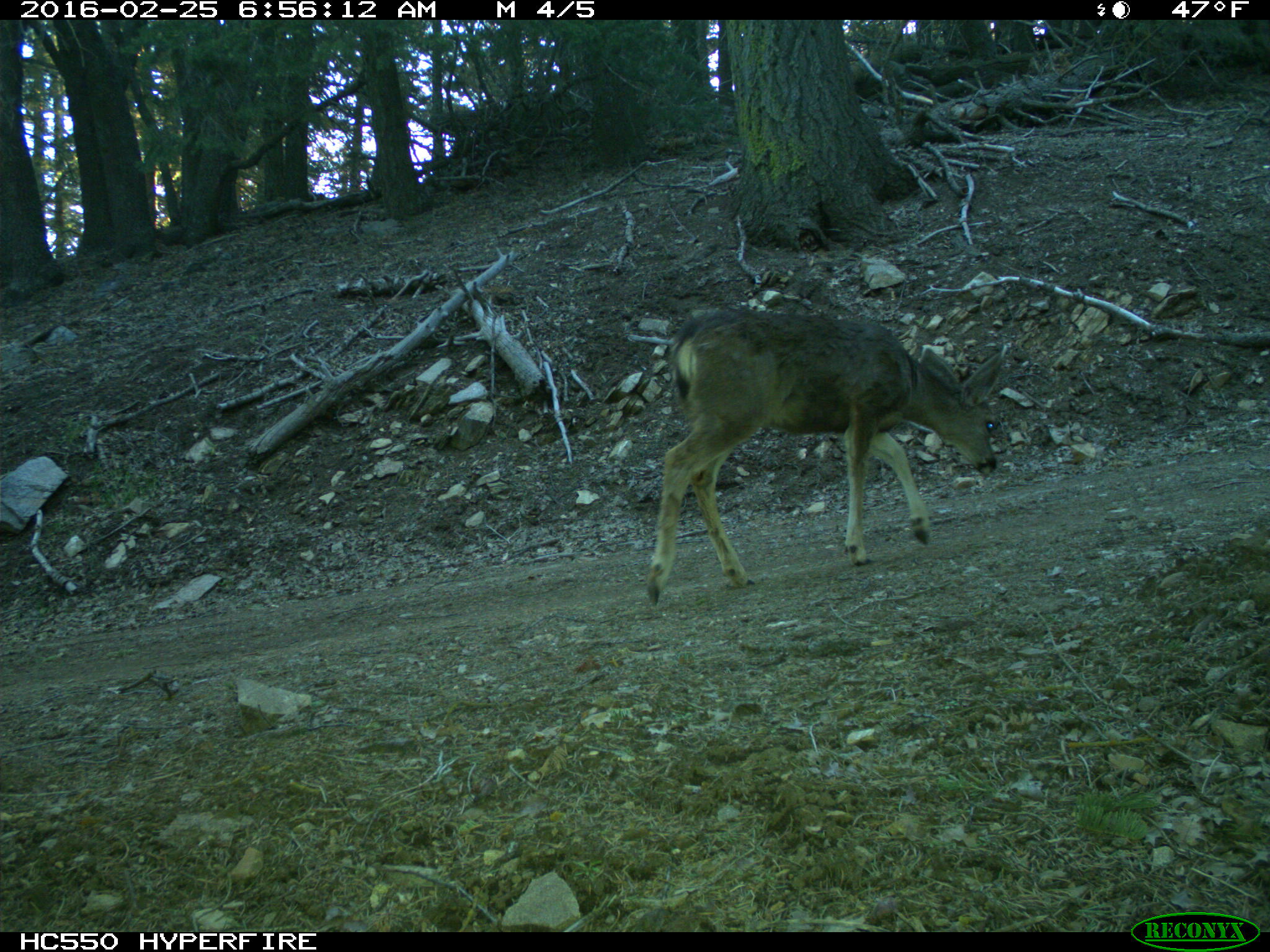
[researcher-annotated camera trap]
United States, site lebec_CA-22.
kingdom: Animalia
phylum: Chordata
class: Mammalia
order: Artiodactyla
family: Cervidae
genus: Odocoileus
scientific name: Odocoileus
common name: deer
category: unidentified deer